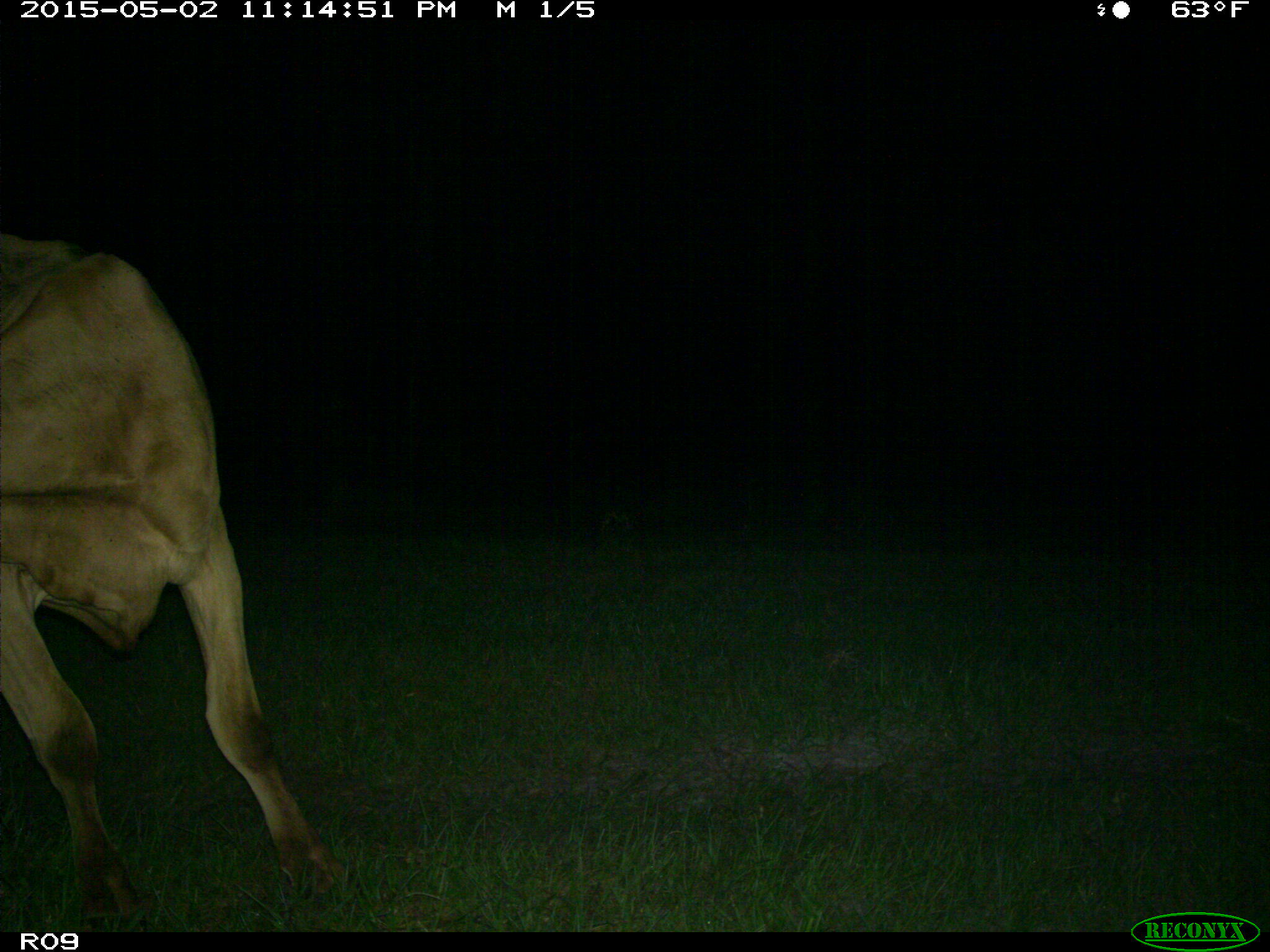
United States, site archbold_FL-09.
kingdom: Animalia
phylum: Chordata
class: Mammalia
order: Artiodactyla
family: Bovidae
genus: Bos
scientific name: Bos taurus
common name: domestic cow